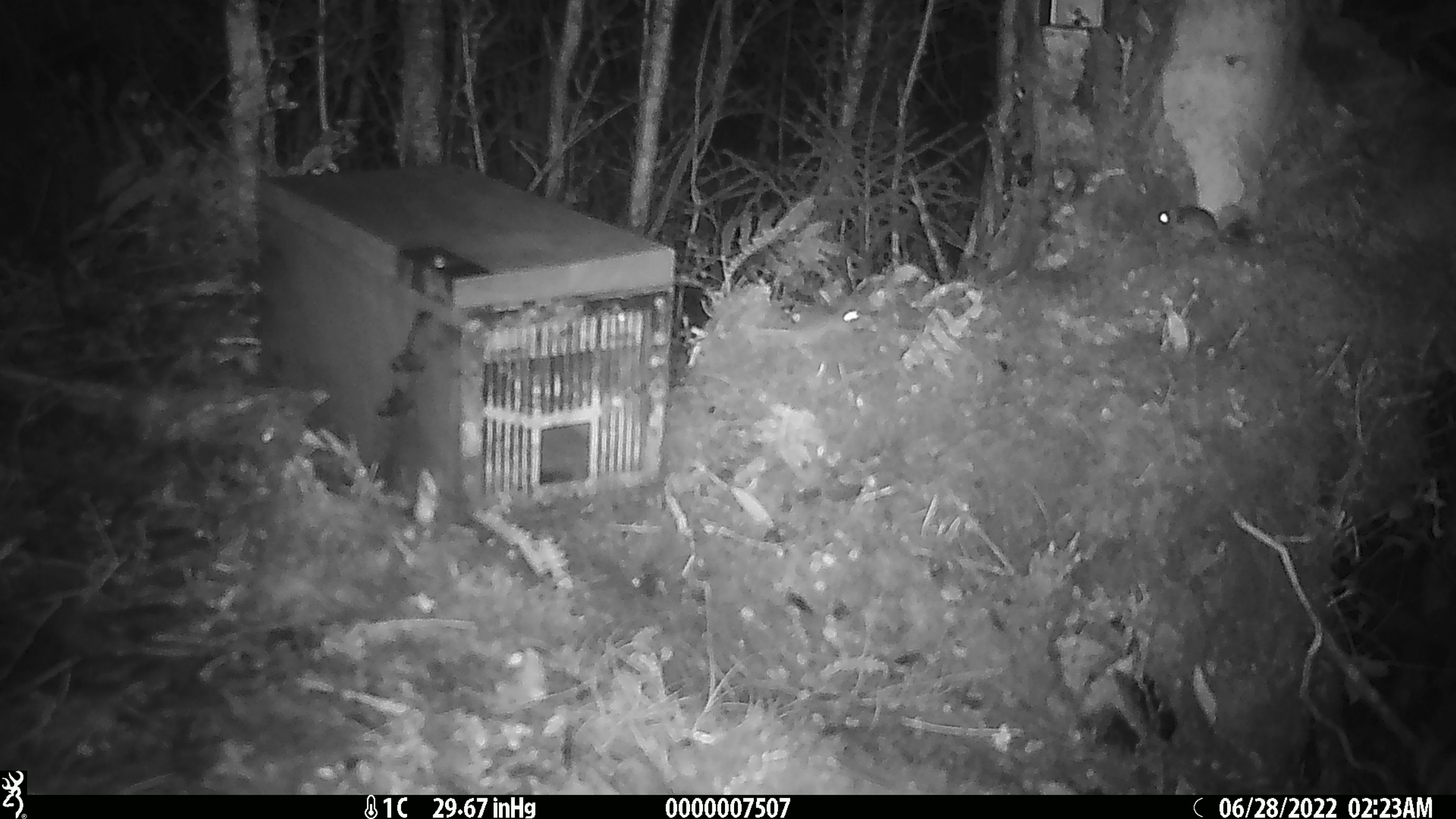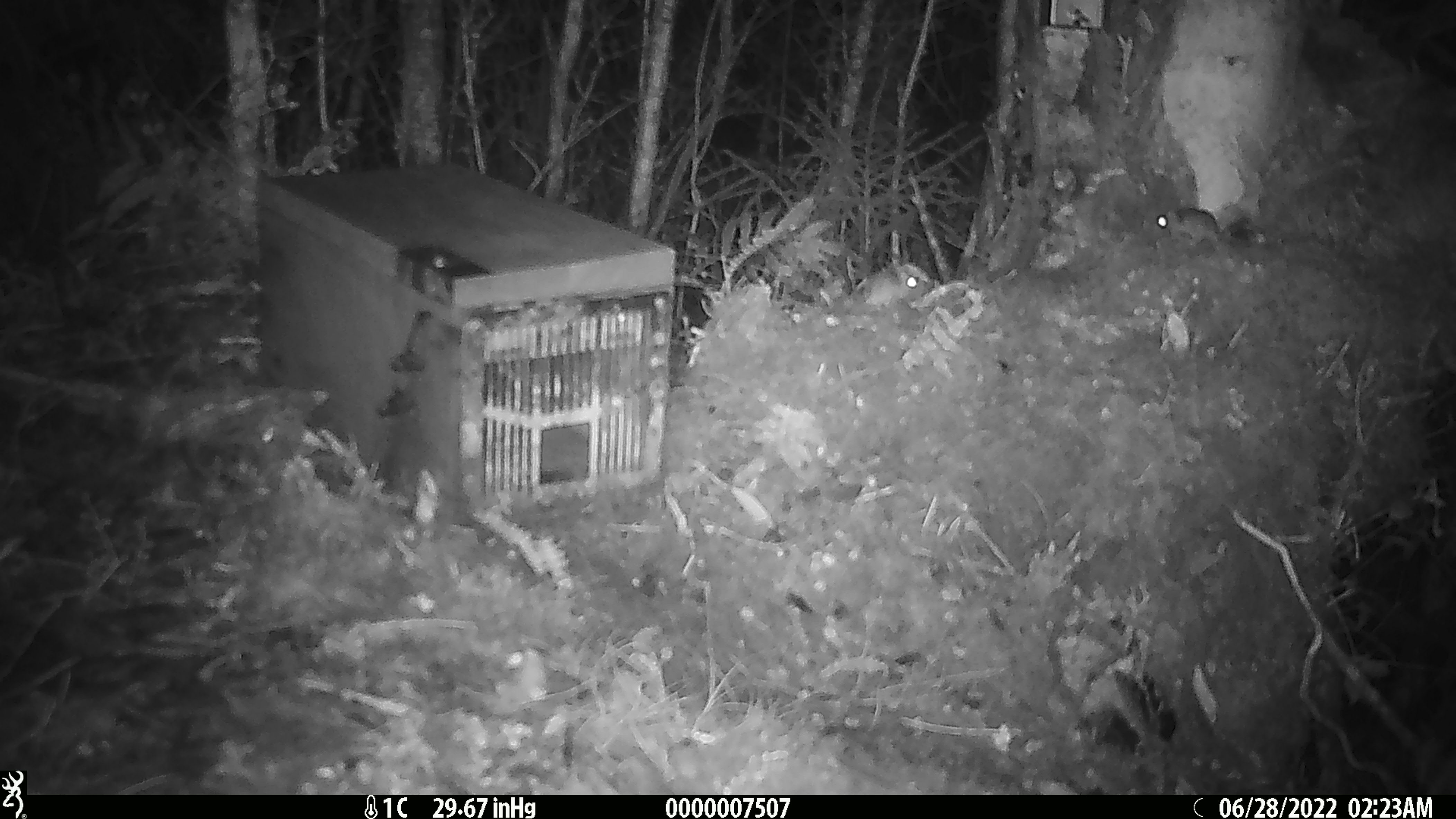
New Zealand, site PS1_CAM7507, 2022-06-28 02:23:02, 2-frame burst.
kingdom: Animalia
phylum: Chordata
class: Mammalia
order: Rodentia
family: Muridae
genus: Mus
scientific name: Mus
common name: mouse